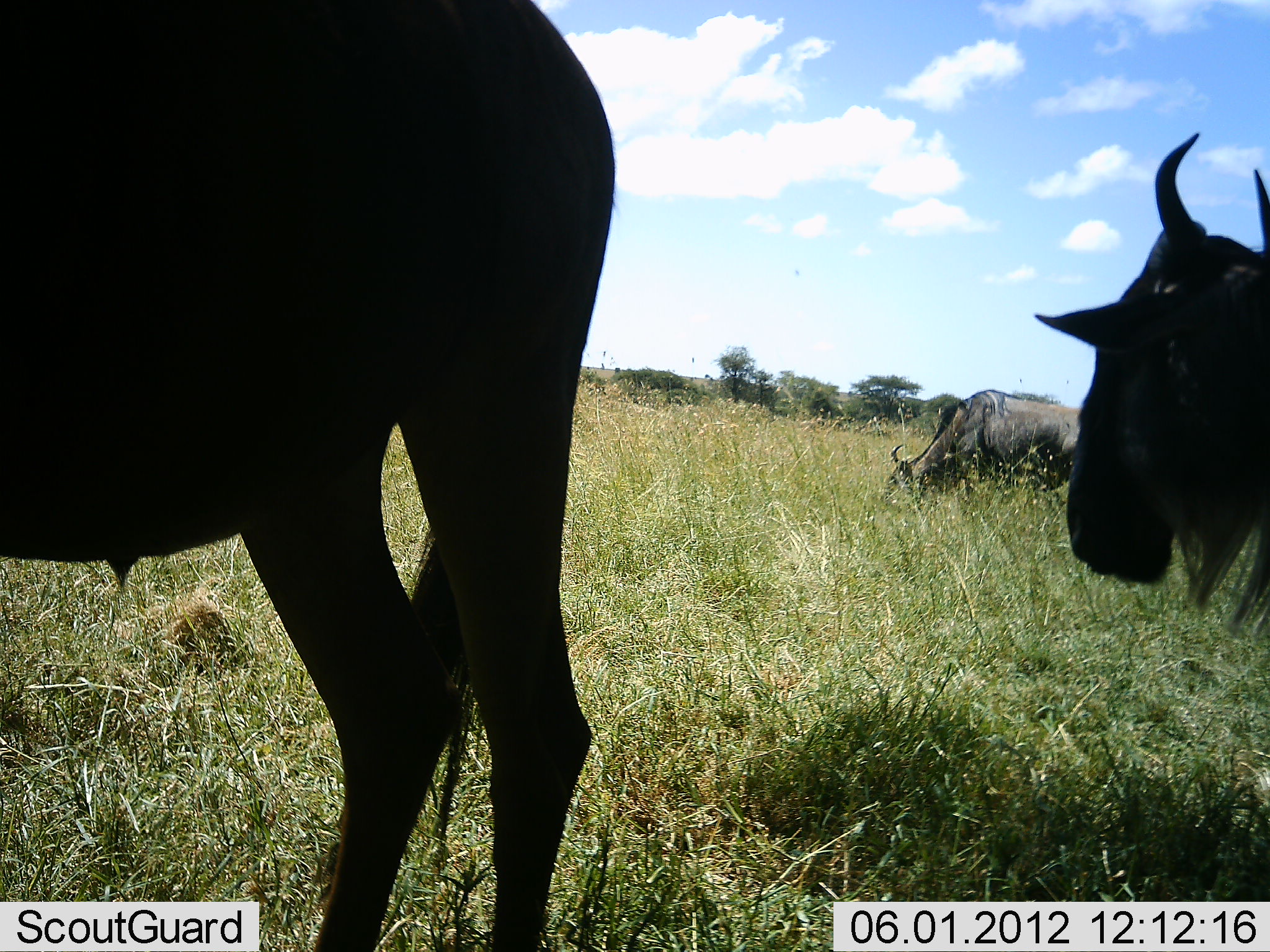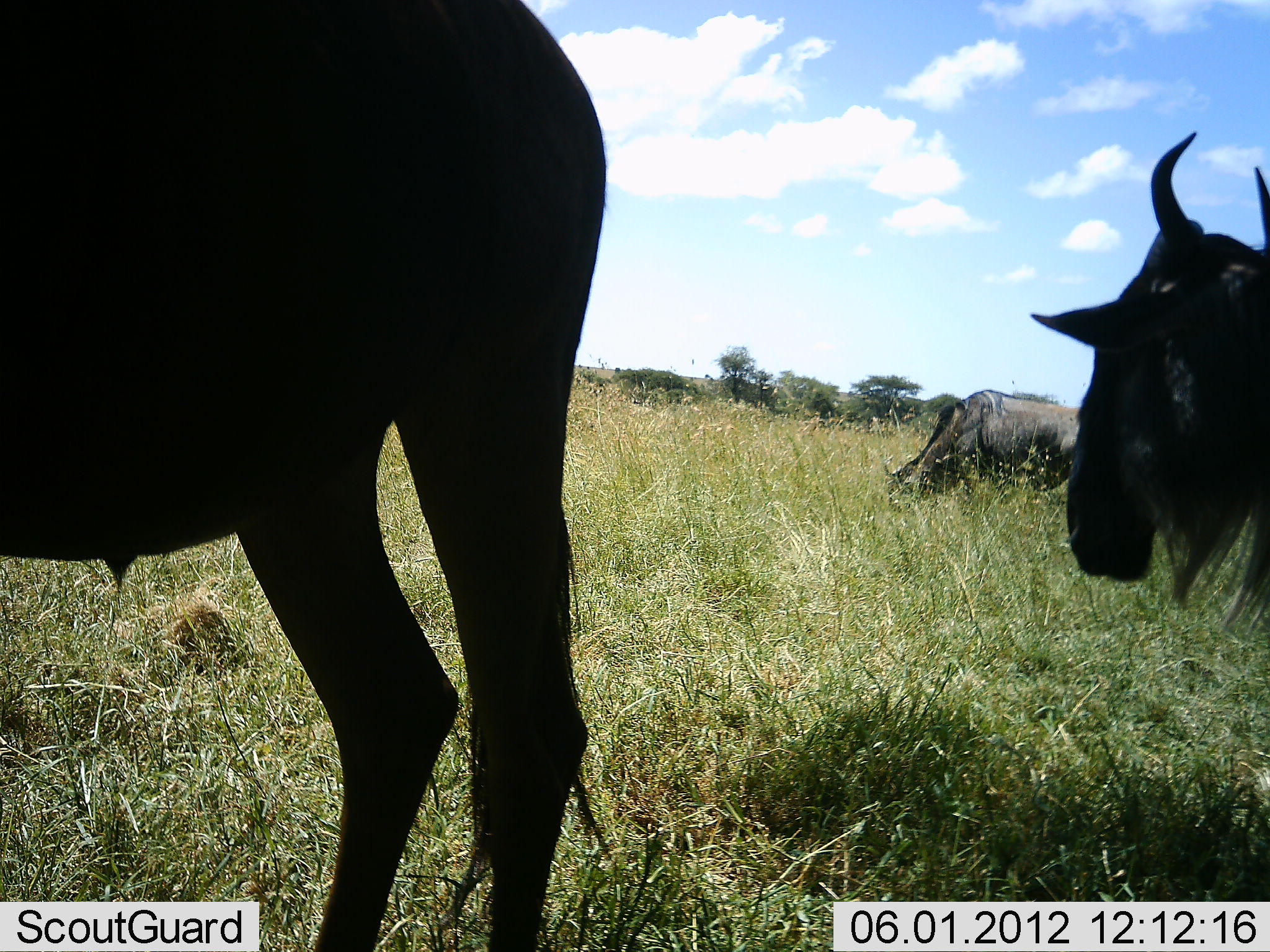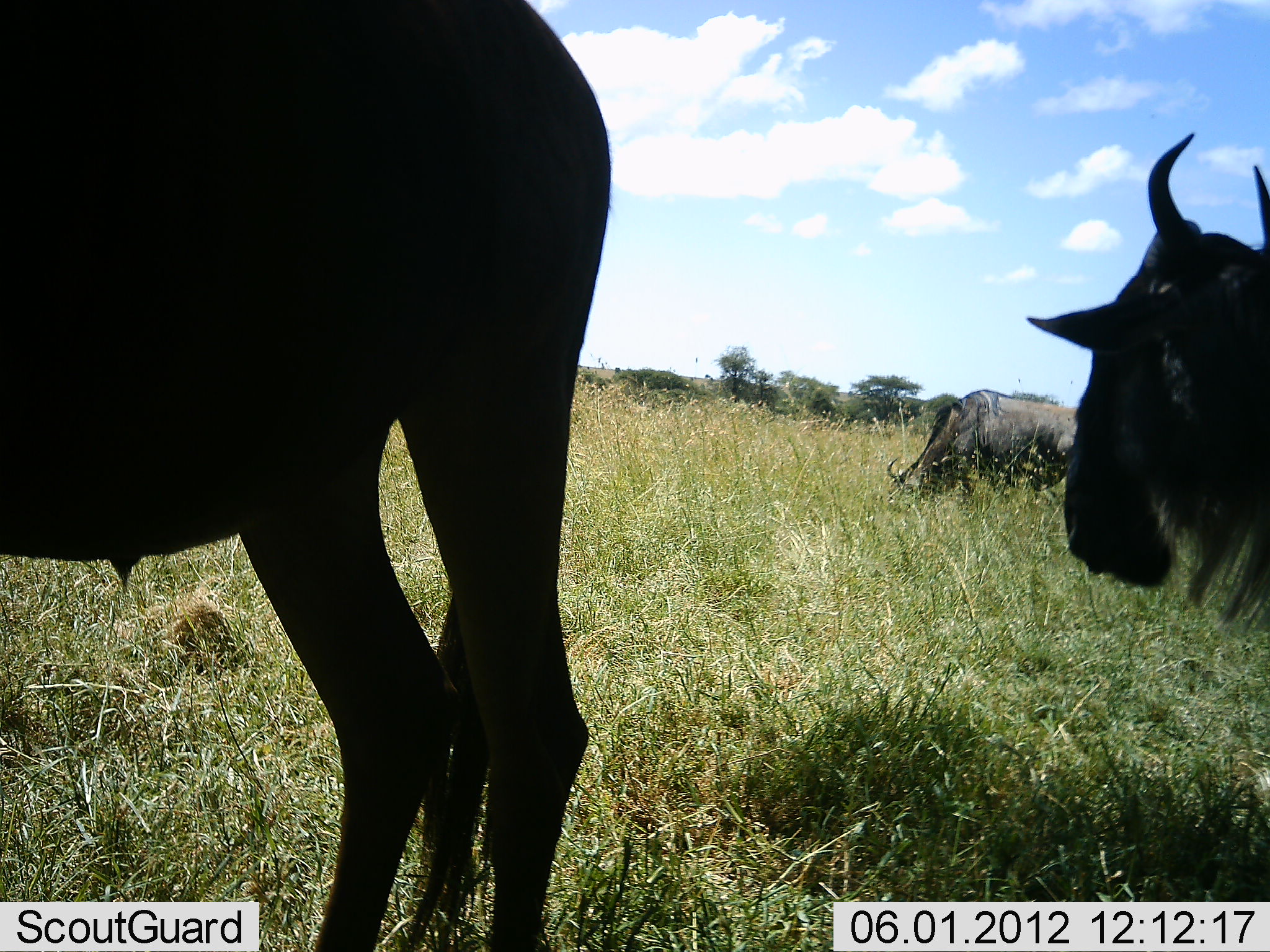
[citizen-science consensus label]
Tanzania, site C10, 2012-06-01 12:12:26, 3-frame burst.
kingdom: Animalia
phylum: Chordata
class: Mammalia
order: Artiodactyla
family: Bovidae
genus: Connochaetes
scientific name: Connochaetes taurinus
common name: blue wildebeest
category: wildebeest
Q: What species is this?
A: Wildebeest (blue wildebeest) (Connochaetes taurinus).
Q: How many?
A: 3.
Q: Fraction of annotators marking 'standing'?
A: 70%.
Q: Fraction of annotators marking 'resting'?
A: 10%.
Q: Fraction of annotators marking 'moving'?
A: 0%.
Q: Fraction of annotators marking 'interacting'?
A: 0%.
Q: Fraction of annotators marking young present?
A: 0%.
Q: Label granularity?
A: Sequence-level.